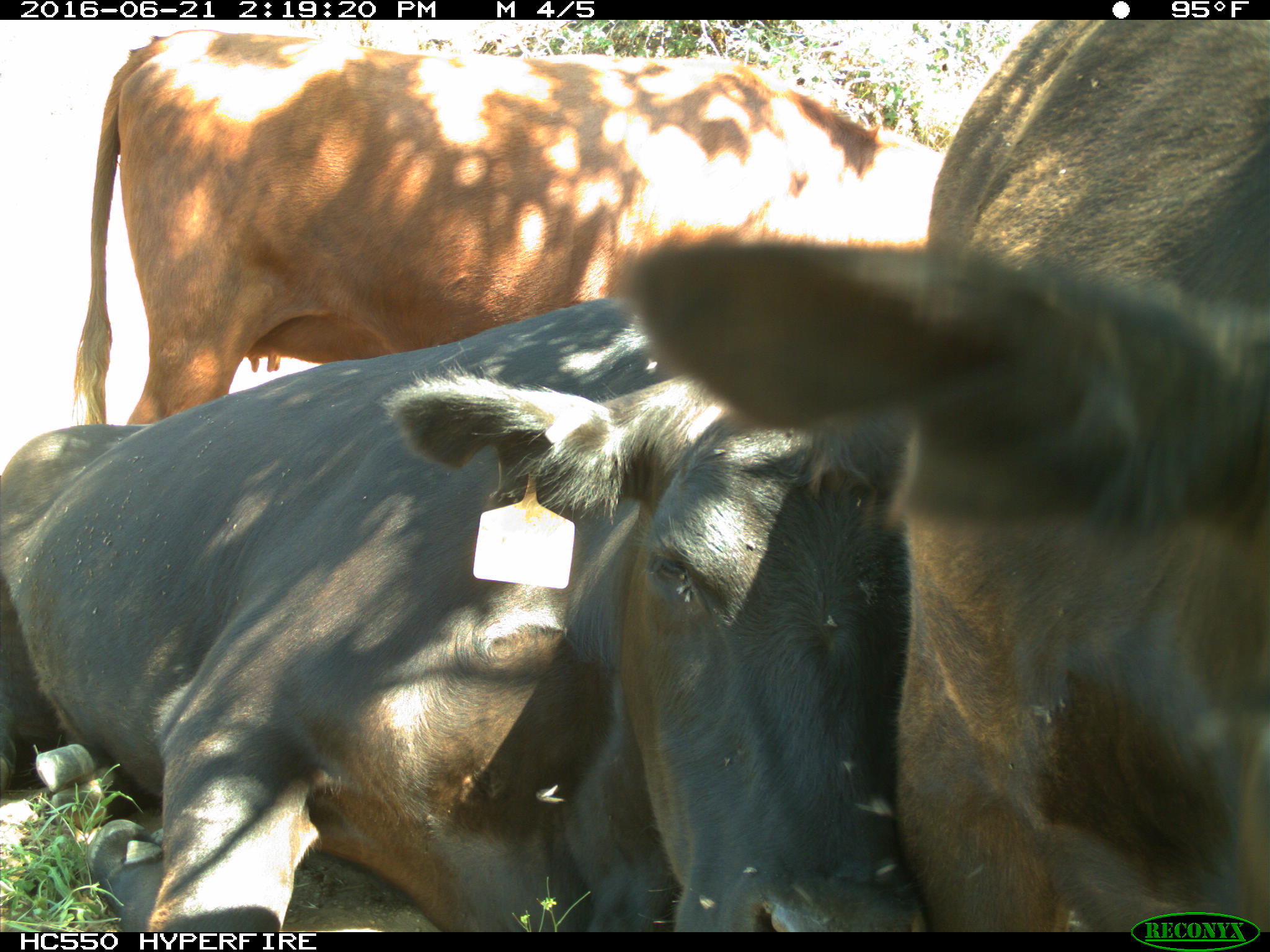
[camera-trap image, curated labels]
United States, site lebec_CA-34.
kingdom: Animalia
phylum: Chordata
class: Mammalia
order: Artiodactyla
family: Bovidae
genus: Bos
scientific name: Bos taurus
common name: domestic cow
Bos taurus (domestic cow).